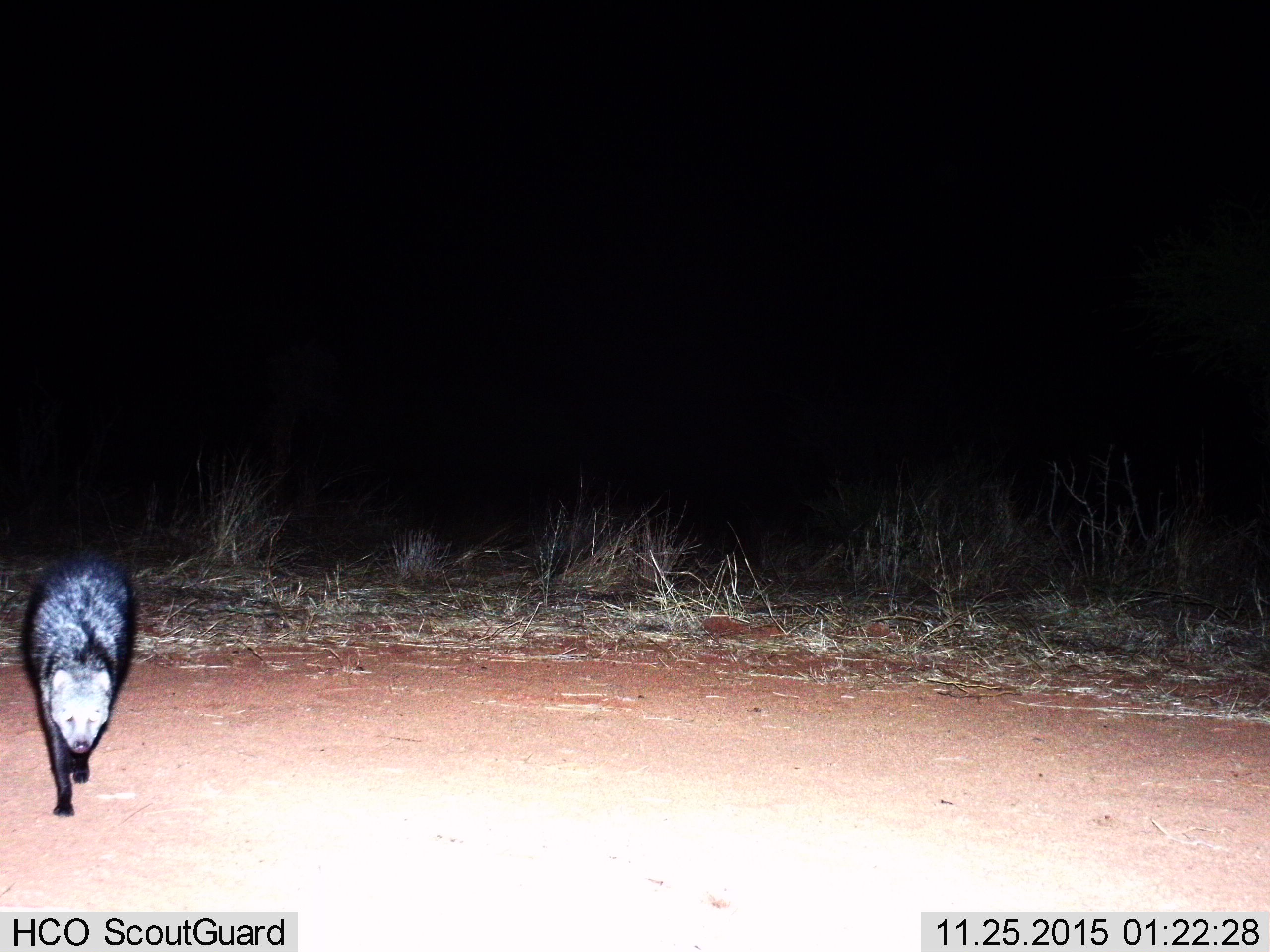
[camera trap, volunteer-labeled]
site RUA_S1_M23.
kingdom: Animalia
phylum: Chordata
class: Mammalia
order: Carnivora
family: Herpestidae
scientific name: Herpestidae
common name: mongoose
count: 1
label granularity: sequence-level